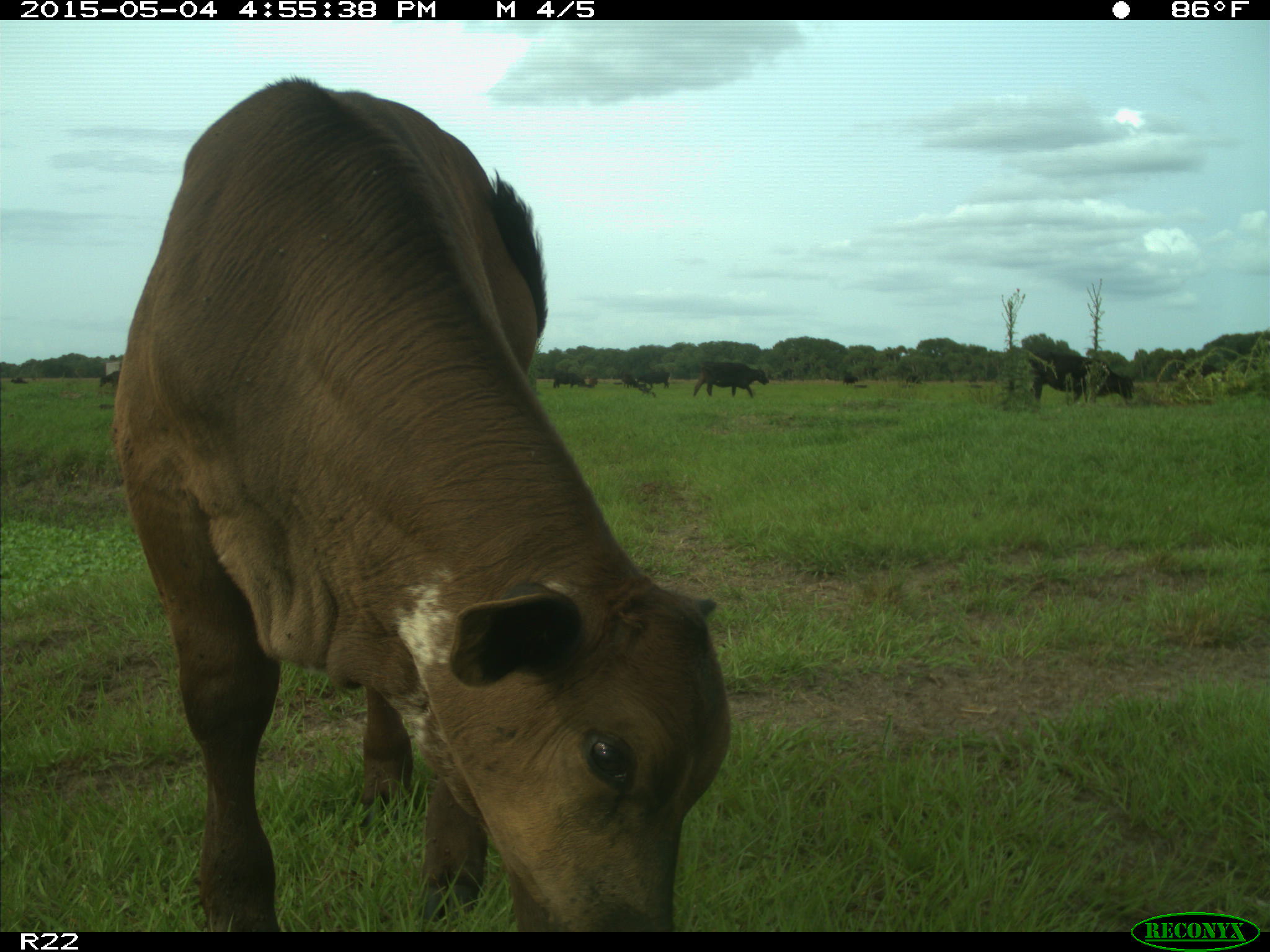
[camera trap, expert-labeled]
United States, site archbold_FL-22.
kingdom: Animalia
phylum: Chordata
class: Mammalia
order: Artiodactyla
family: Bovidae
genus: Bos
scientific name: Bos taurus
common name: domestic cow